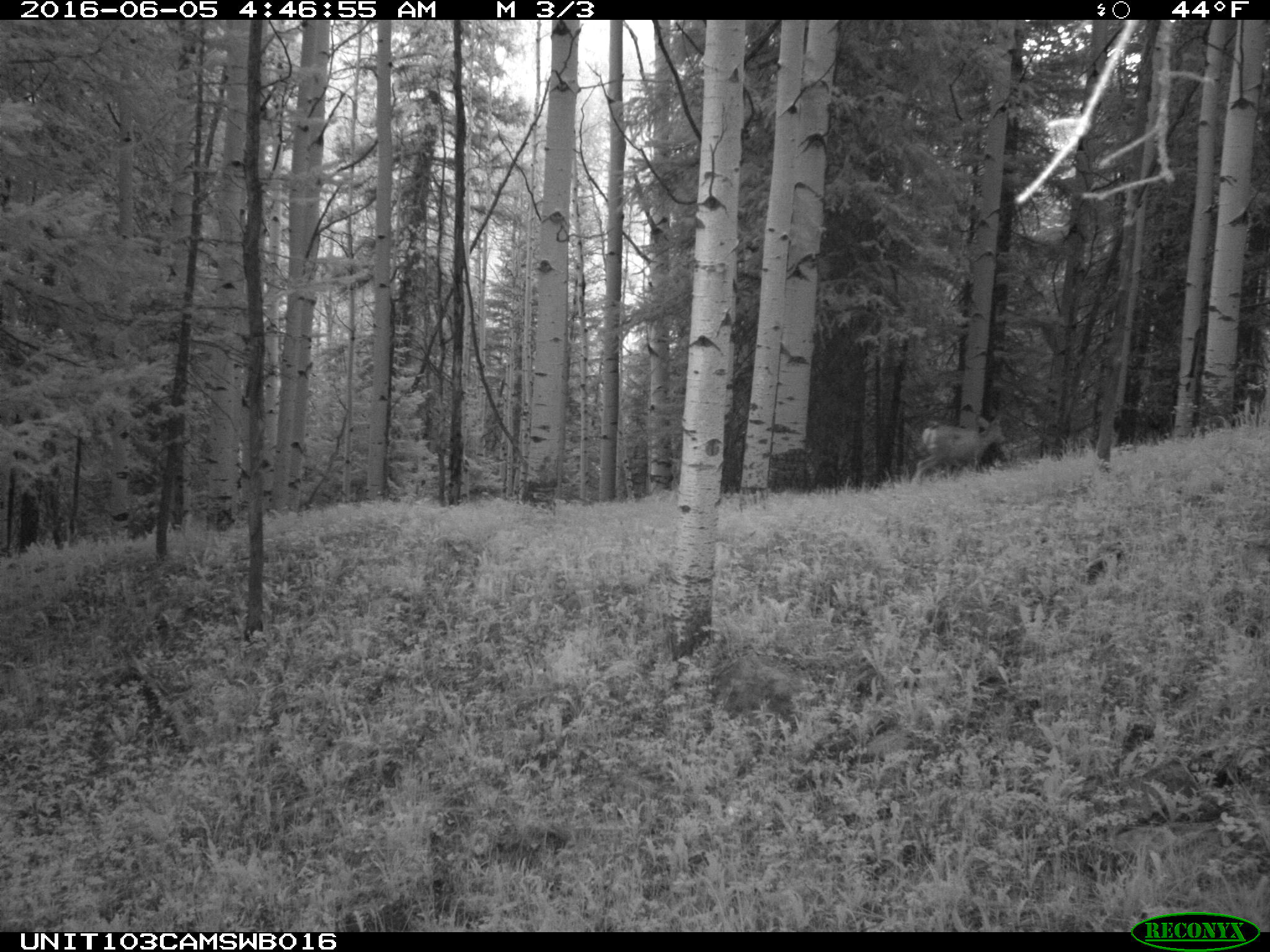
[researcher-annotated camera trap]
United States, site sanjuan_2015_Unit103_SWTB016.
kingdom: Animalia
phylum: Chordata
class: Mammalia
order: Artiodactyla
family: Cervidae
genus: Odocoileus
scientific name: Odocoileus hemionus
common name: mule deer